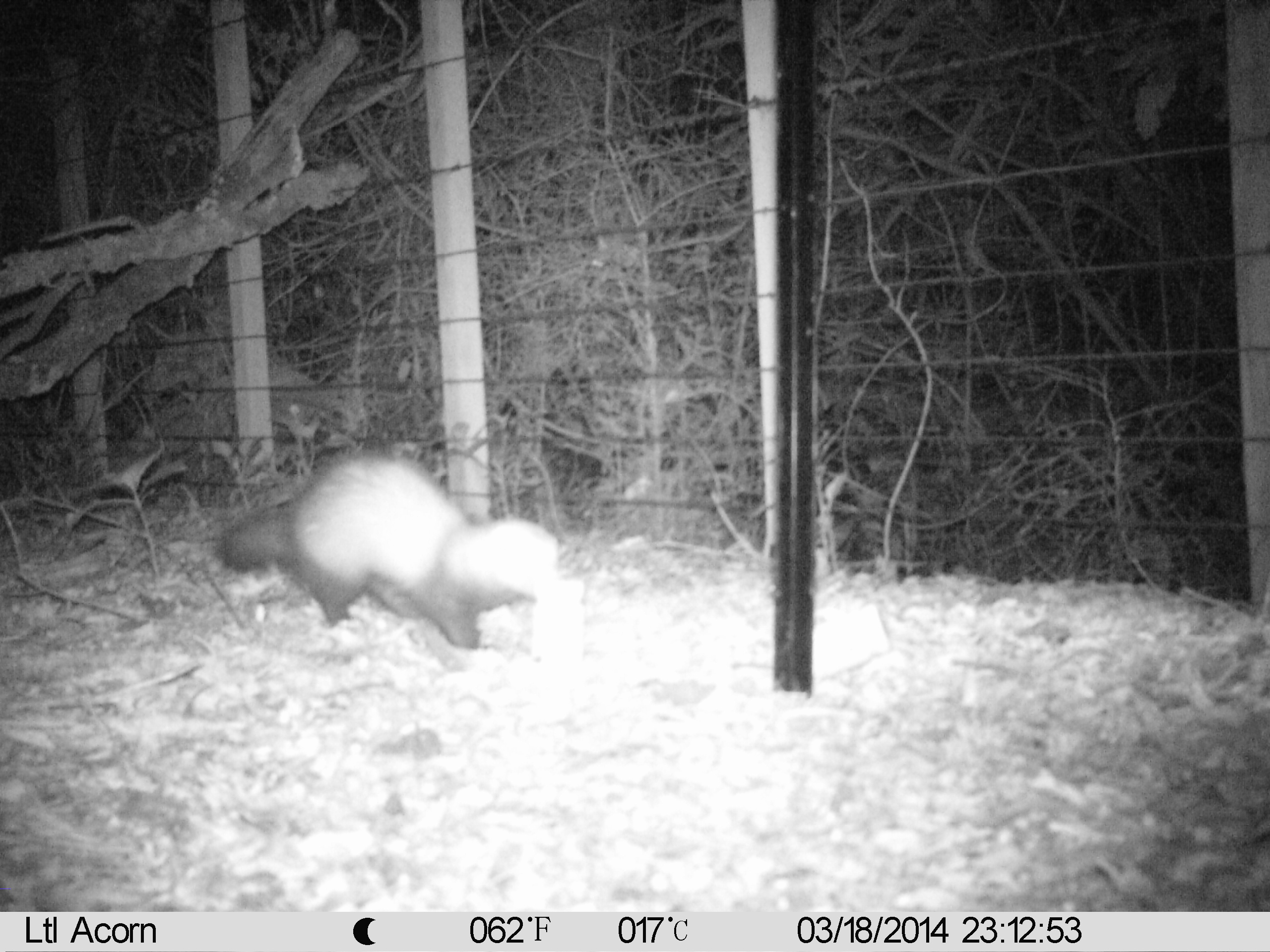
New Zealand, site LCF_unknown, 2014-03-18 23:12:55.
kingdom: Animalia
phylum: Chordata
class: Mammalia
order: Carnivora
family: Mustelidae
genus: Mustela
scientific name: Mustela furo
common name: ferret